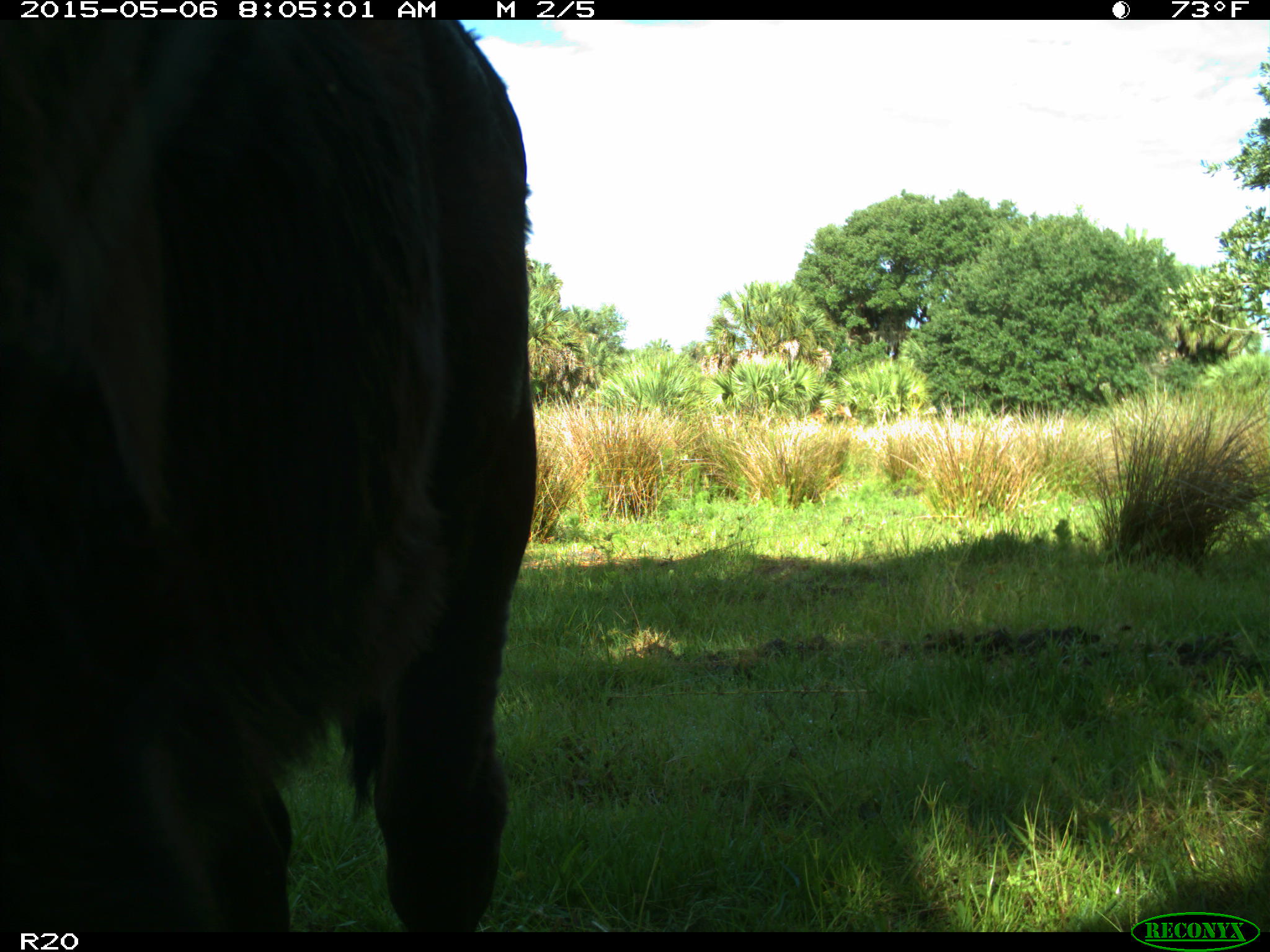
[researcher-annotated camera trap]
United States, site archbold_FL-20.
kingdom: Animalia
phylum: Chordata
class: Mammalia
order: Artiodactyla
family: Bovidae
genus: Bos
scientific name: Bos taurus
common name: domestic cow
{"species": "Bos taurus (domestic cow)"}